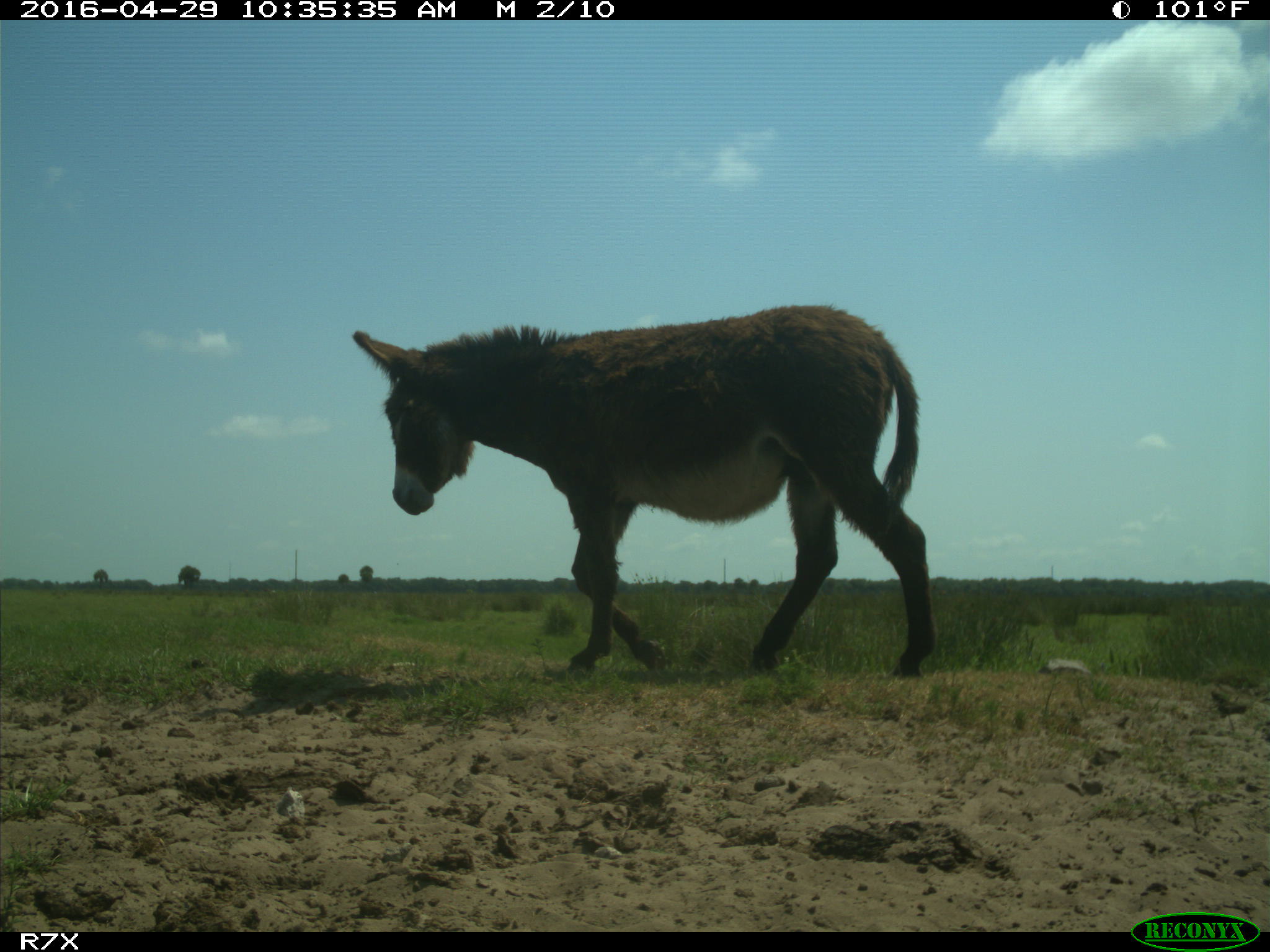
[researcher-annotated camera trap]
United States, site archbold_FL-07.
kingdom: Animalia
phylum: Chordata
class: Mammalia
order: Artiodactyla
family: Bovidae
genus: Bos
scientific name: Bos taurus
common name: domestic cow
Bos taurus (domestic cow).